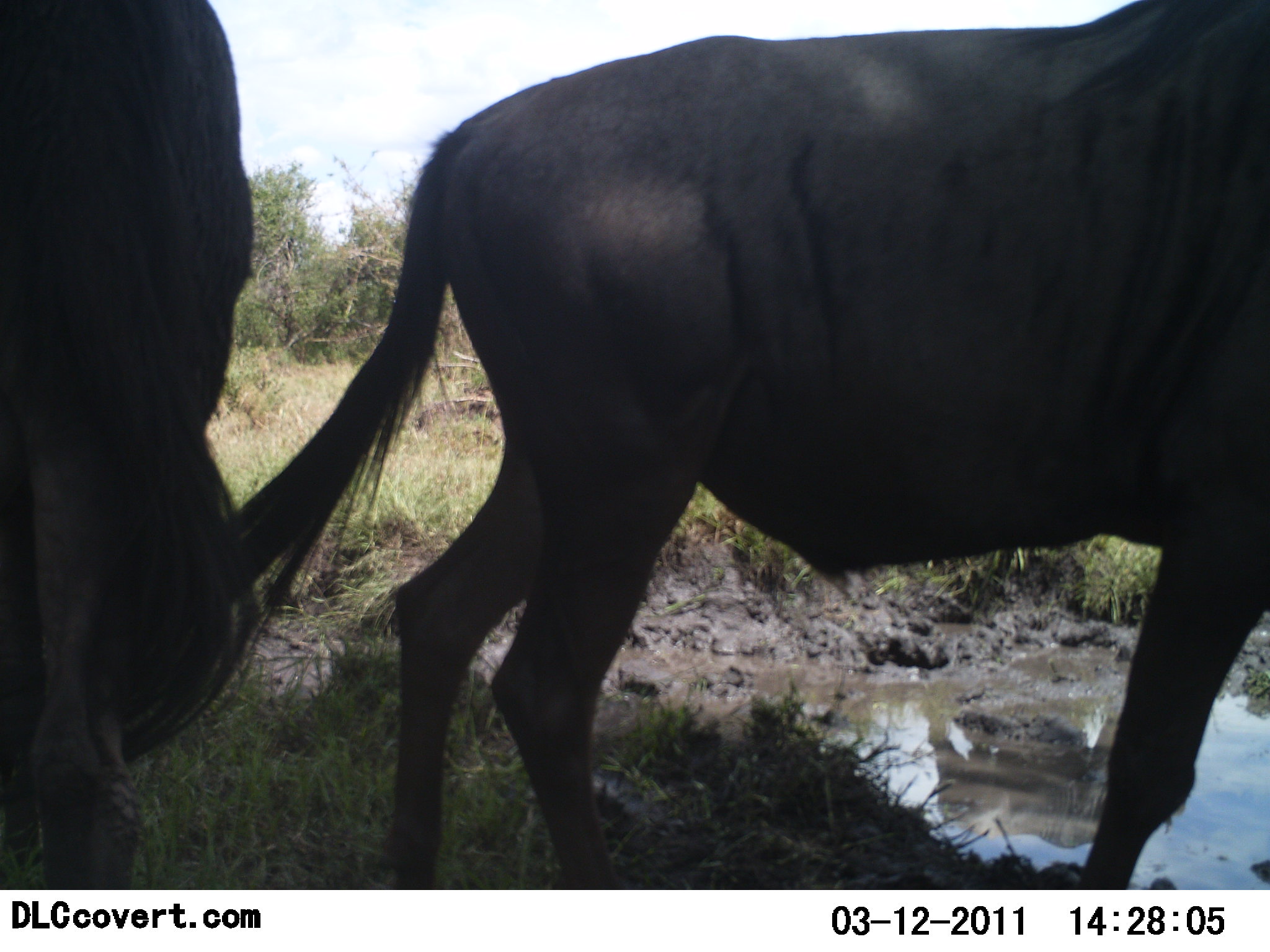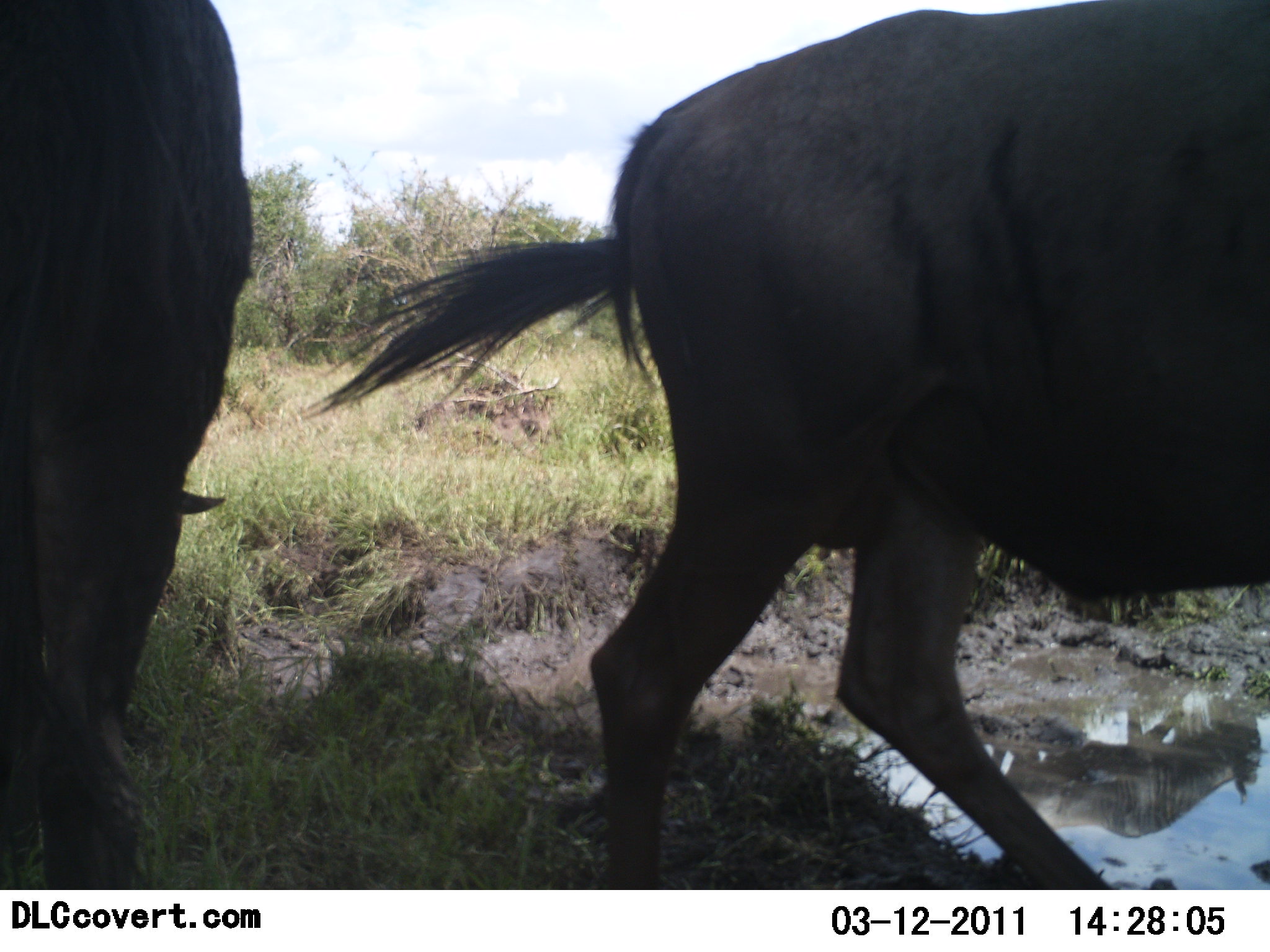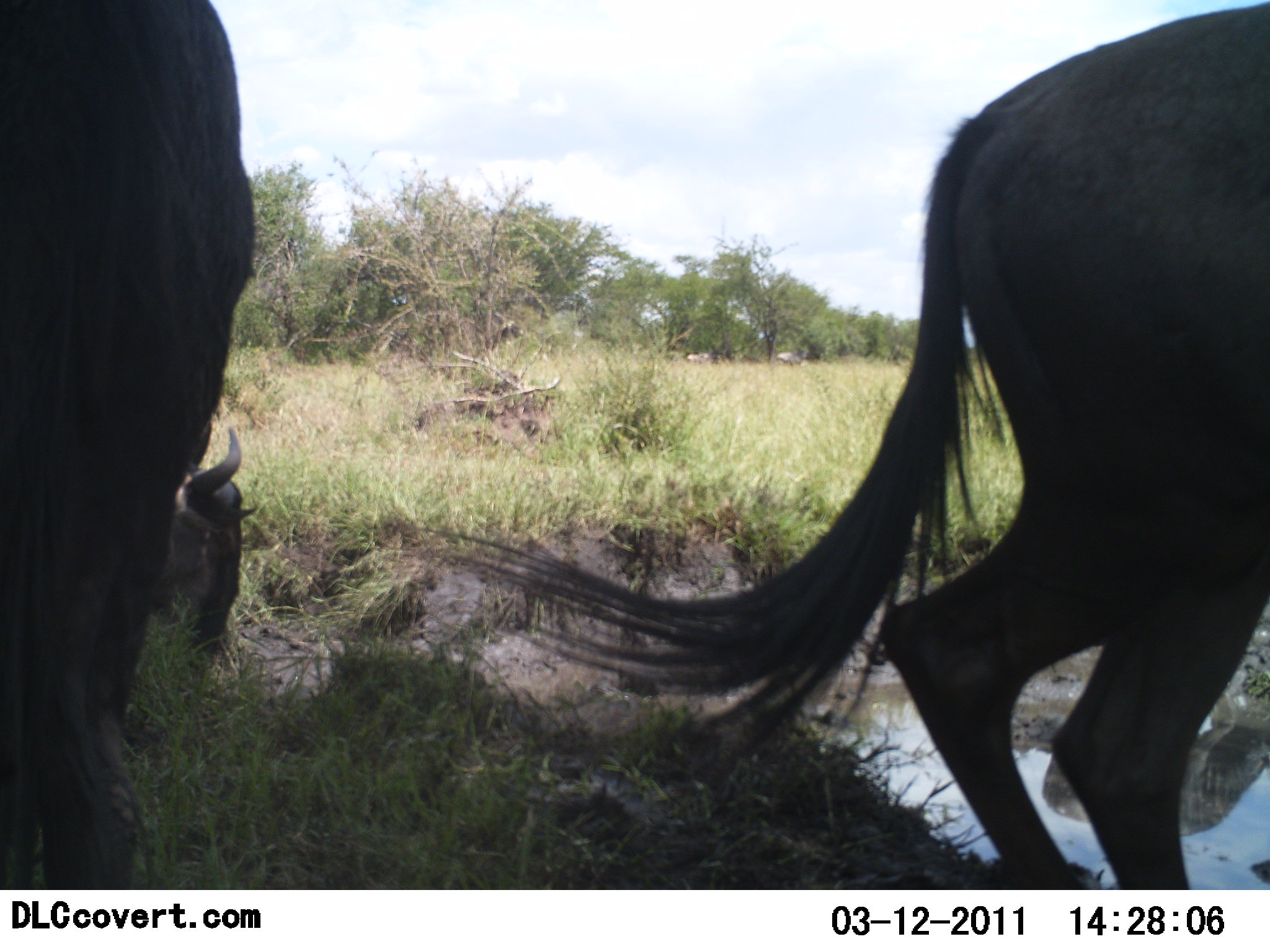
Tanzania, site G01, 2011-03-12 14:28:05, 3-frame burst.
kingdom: Animalia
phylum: Chordata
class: Mammalia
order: Artiodactyla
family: Bovidae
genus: Connochaetes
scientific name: Connochaetes taurinus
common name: blue wildebeest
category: wildebeest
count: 3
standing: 31%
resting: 25%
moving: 75%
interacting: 0%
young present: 0%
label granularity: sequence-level